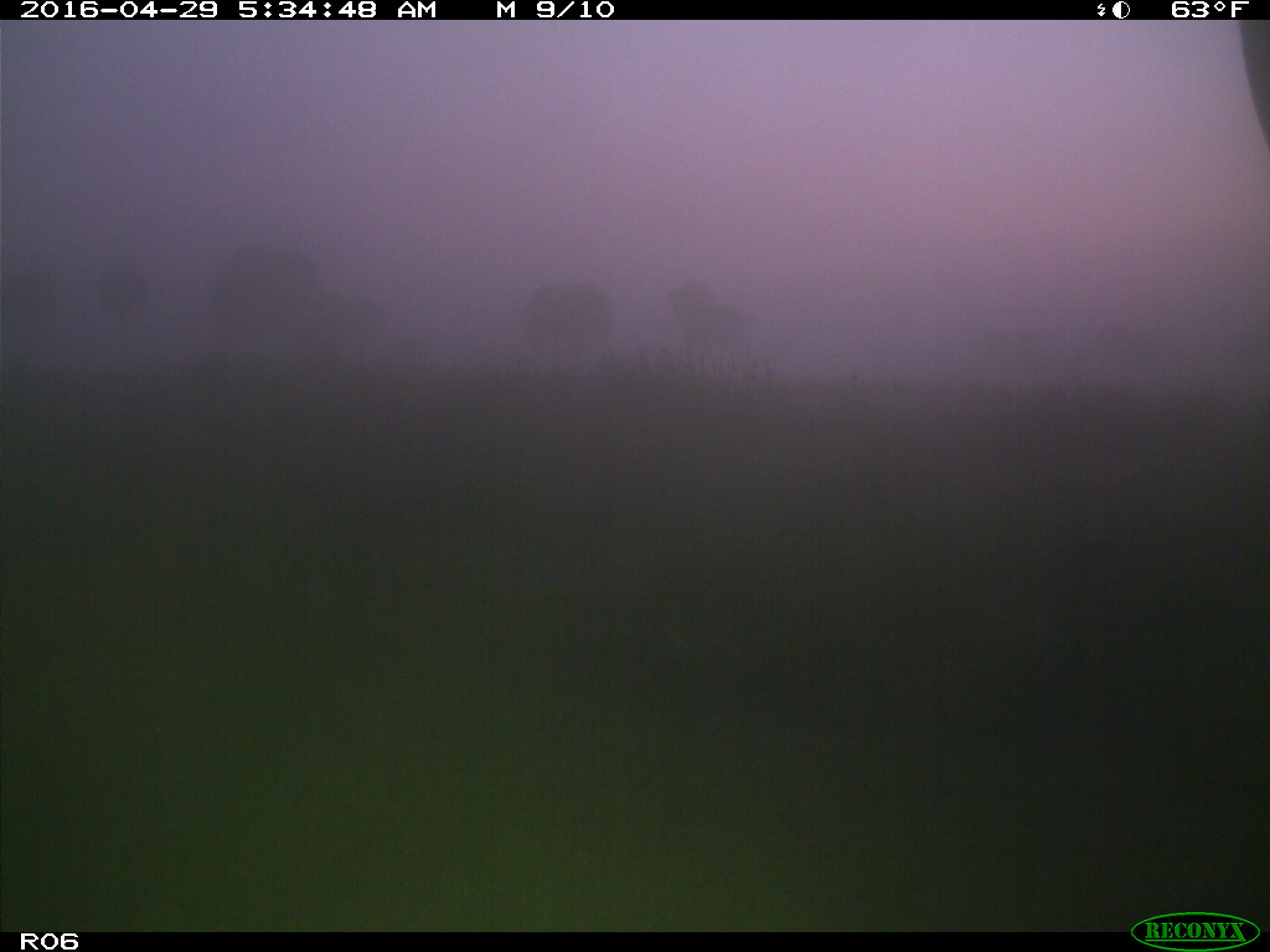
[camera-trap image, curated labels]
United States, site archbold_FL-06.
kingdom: Animalia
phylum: Chordata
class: Mammalia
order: Artiodactyla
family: Bovidae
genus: Bos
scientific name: Bos taurus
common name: domestic cow